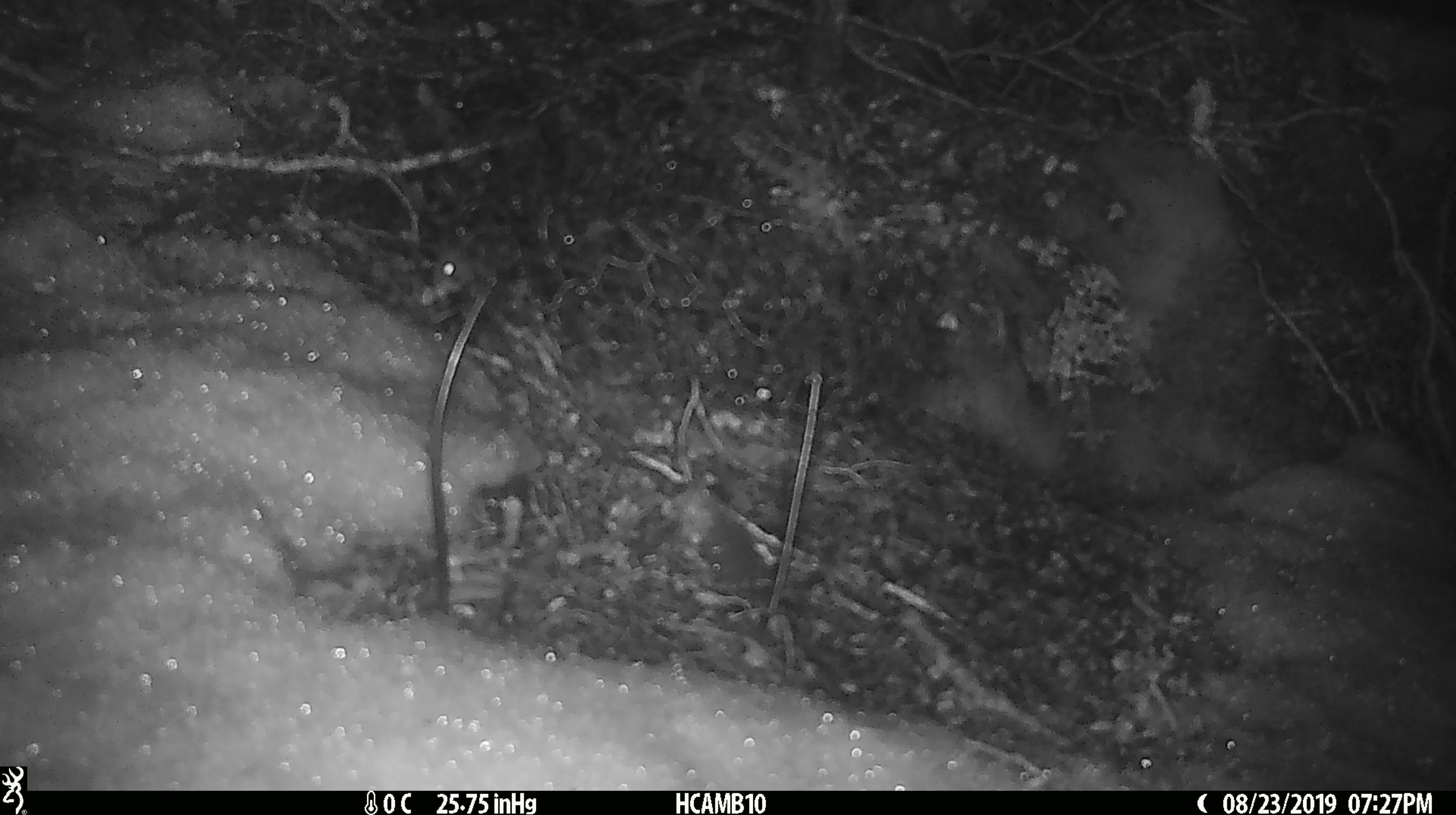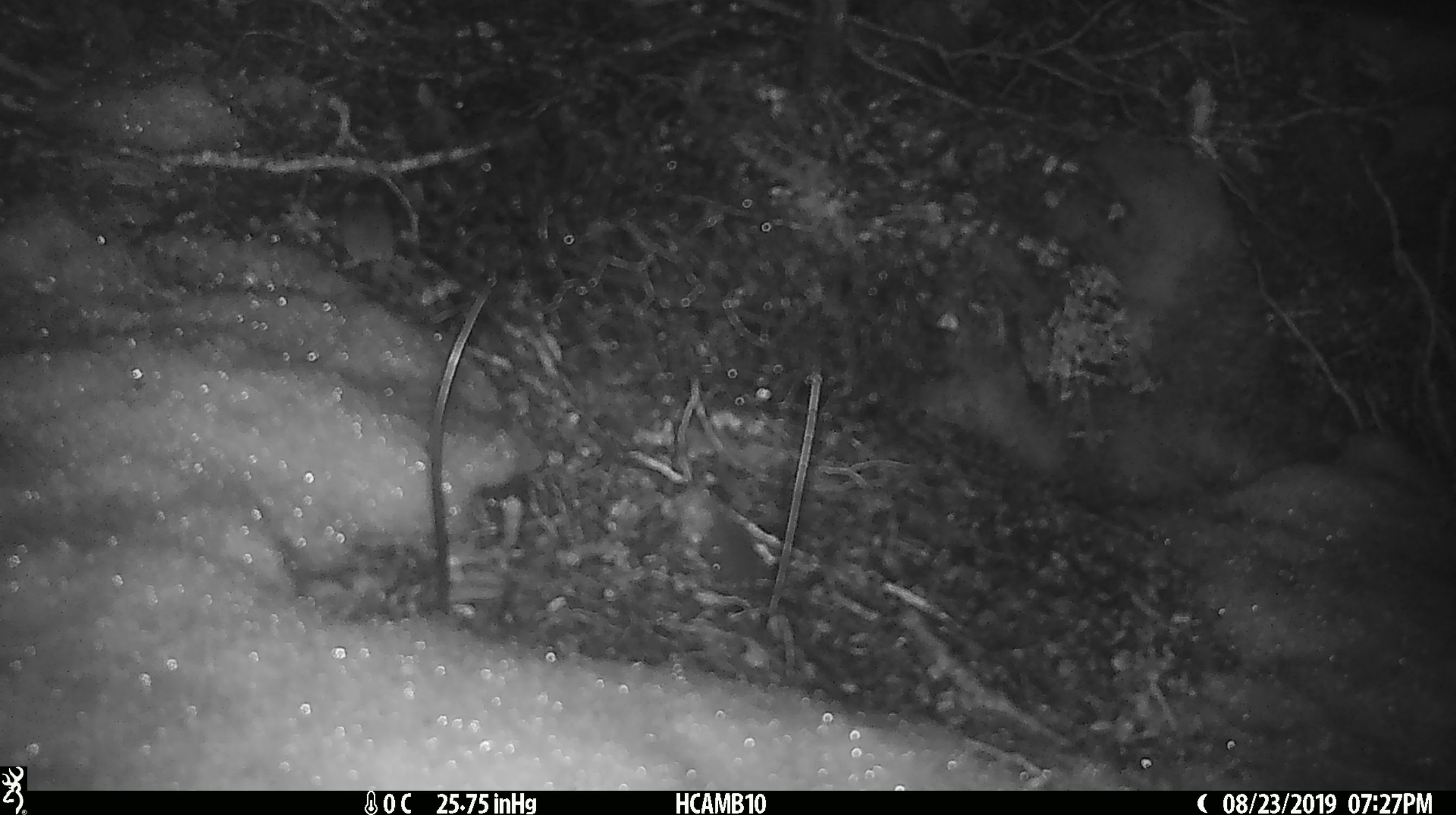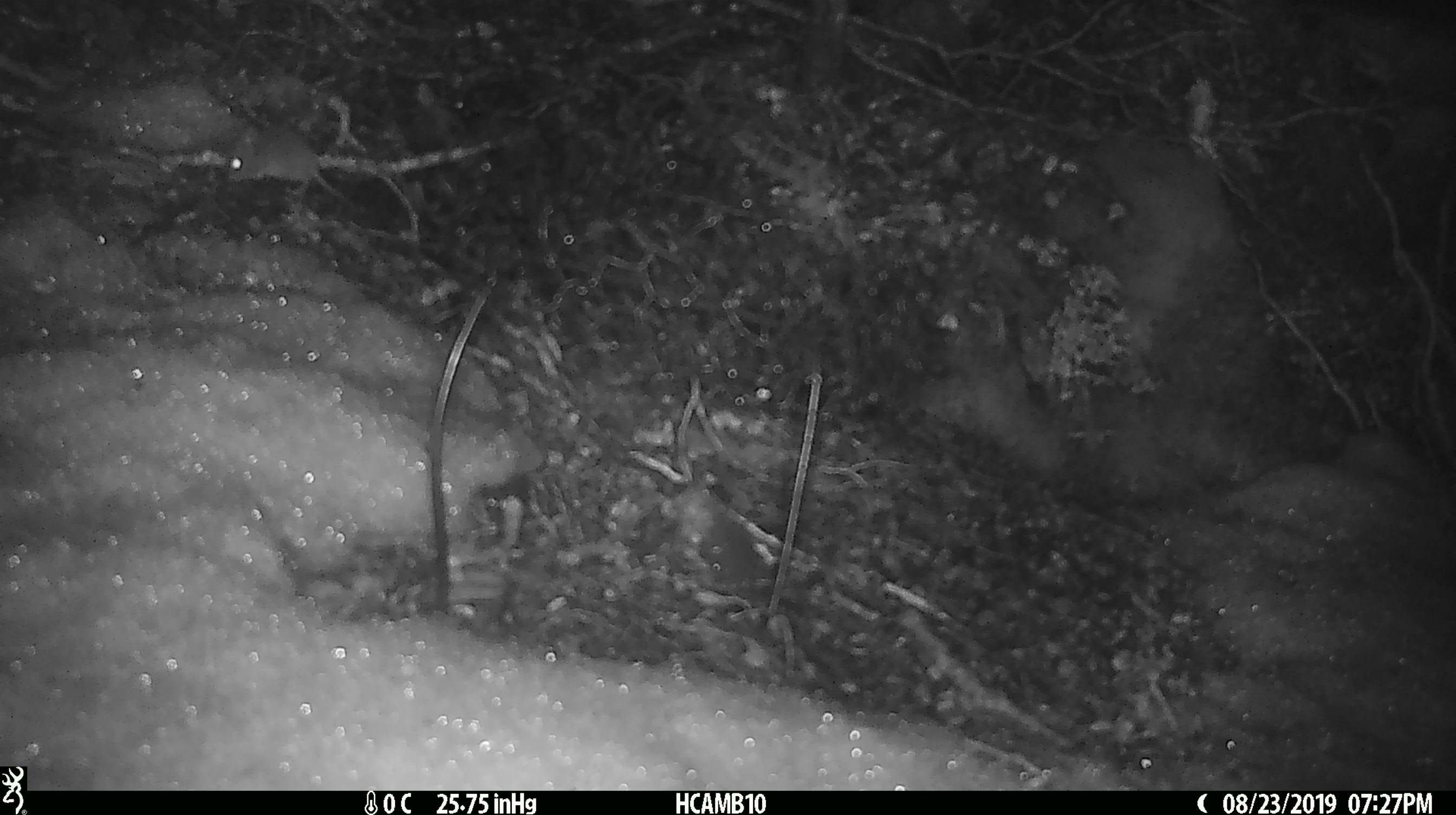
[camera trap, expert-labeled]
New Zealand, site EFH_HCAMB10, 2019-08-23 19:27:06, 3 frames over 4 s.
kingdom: Animalia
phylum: Chordata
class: Mammalia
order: Rodentia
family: Muridae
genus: Mus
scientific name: Mus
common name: mouse